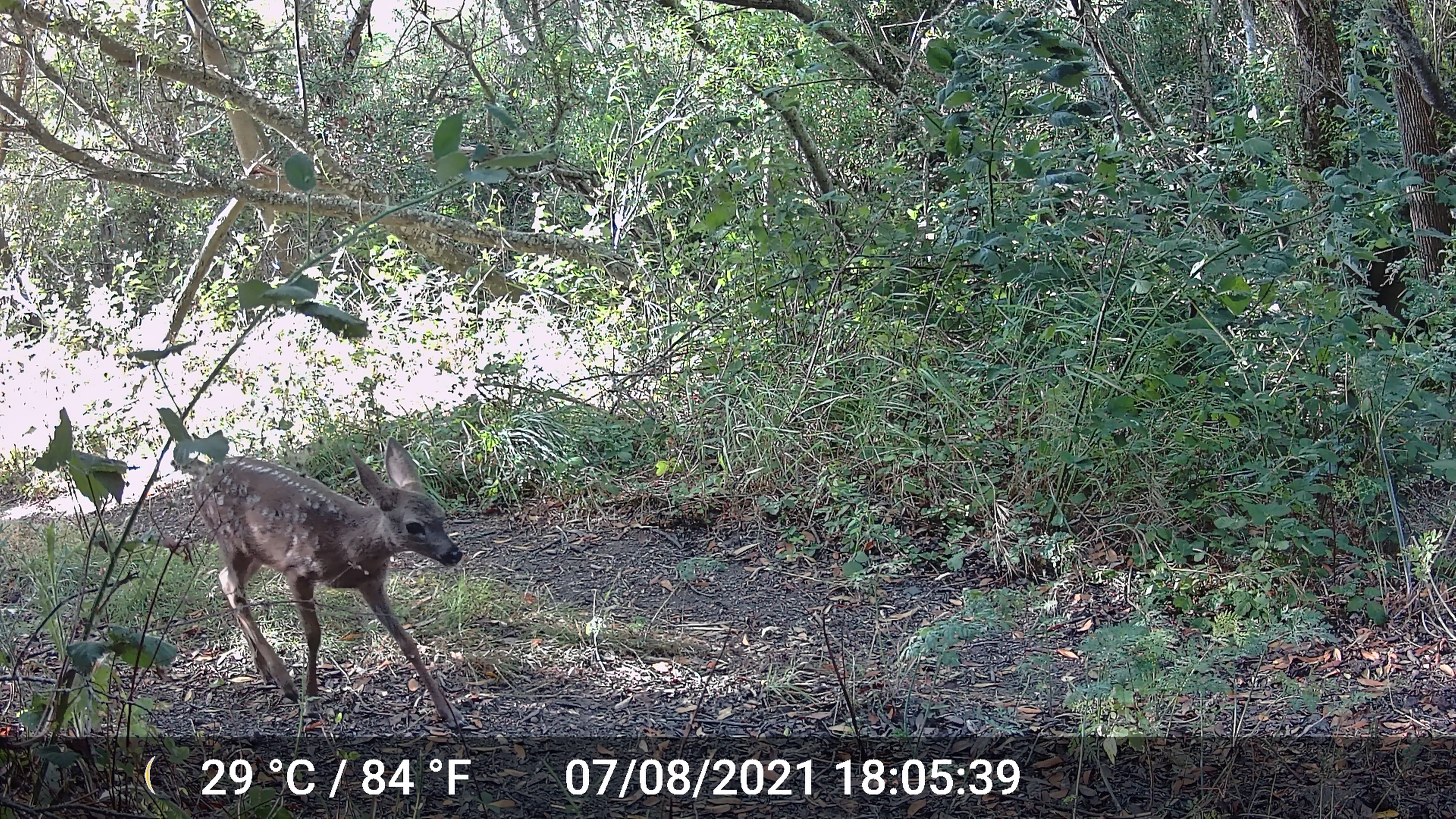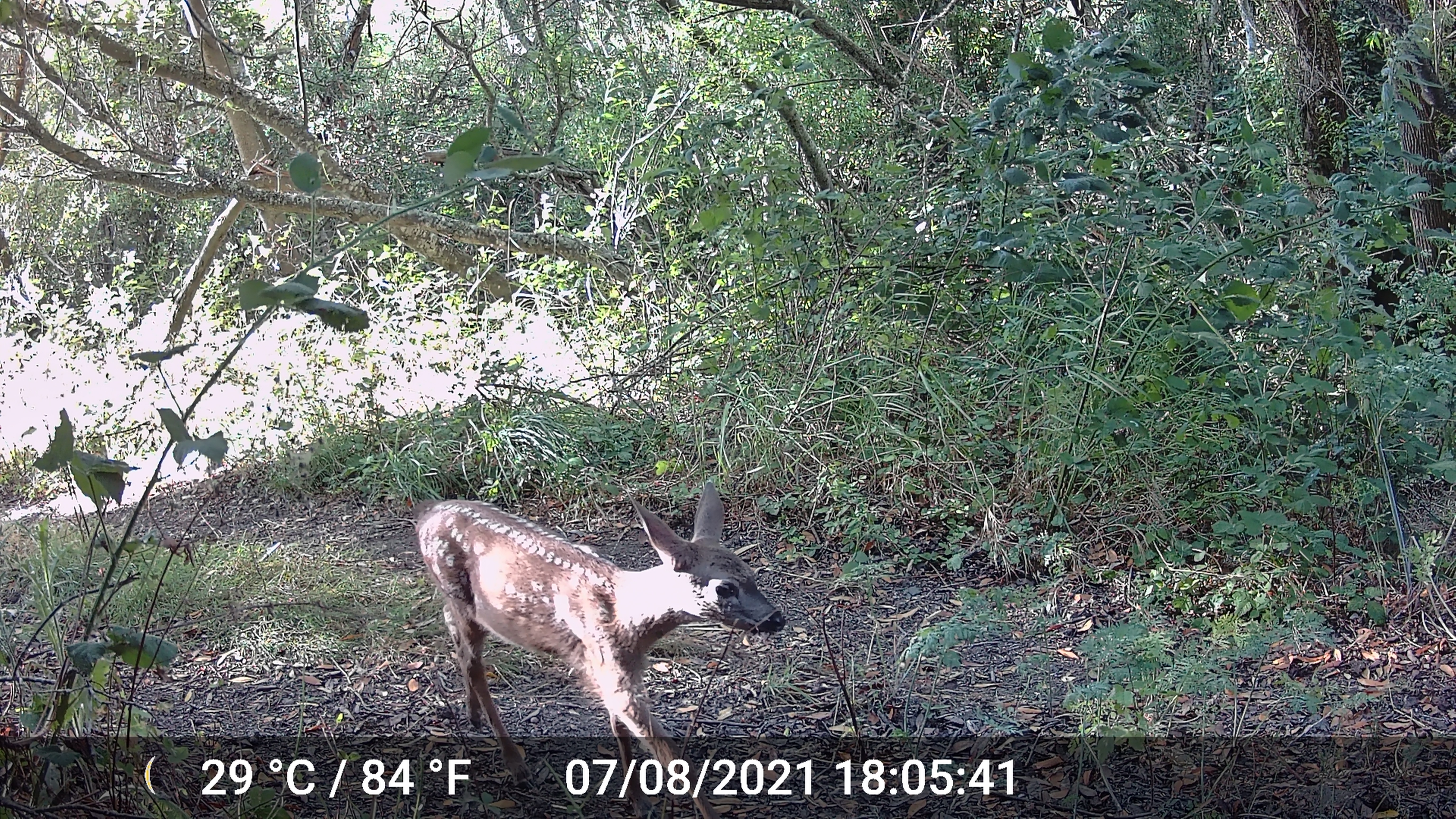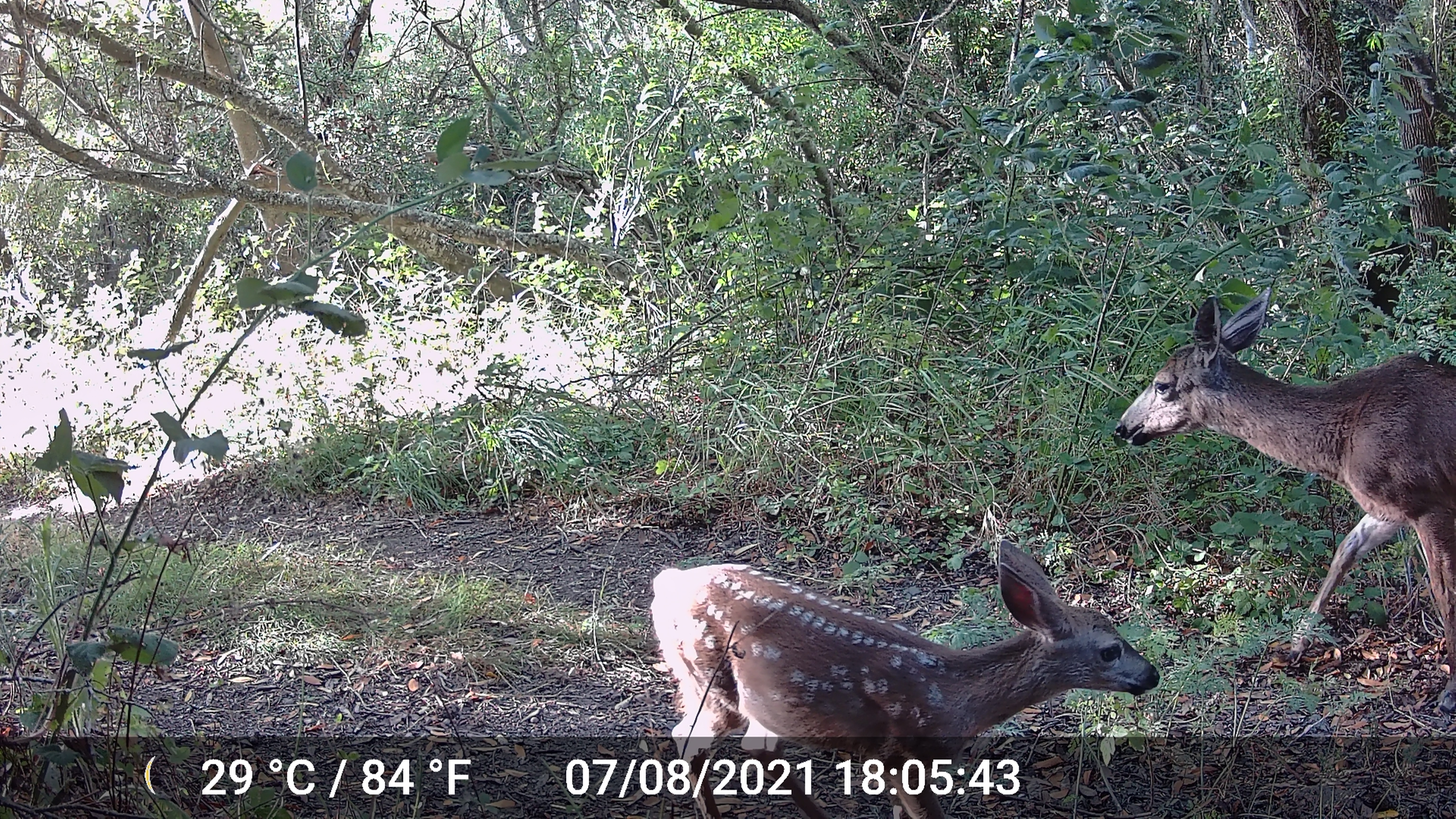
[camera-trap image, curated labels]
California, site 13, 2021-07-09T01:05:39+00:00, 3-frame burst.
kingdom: Animalia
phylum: Chordata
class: Mammalia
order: Artiodactyla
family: Cervidae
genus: Odocoileus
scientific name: Odocoileus hemionus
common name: mule deer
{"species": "mule deer (Odocoileus hemionus)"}